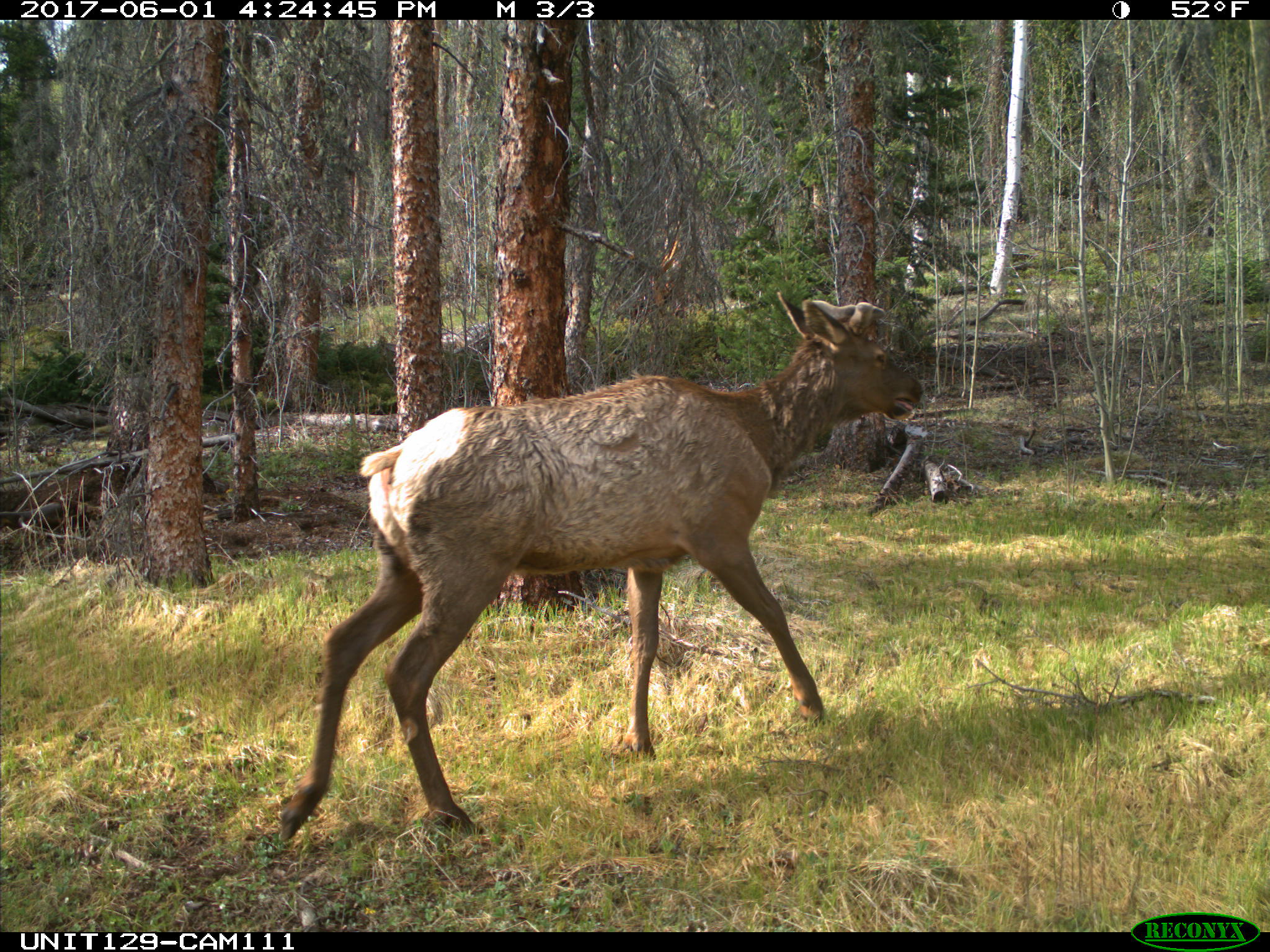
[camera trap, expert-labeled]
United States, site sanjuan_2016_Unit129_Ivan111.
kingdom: Animalia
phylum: Chordata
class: Mammalia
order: Artiodactyla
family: Cervidae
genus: Cervus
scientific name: Cervus elaphus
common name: red deer